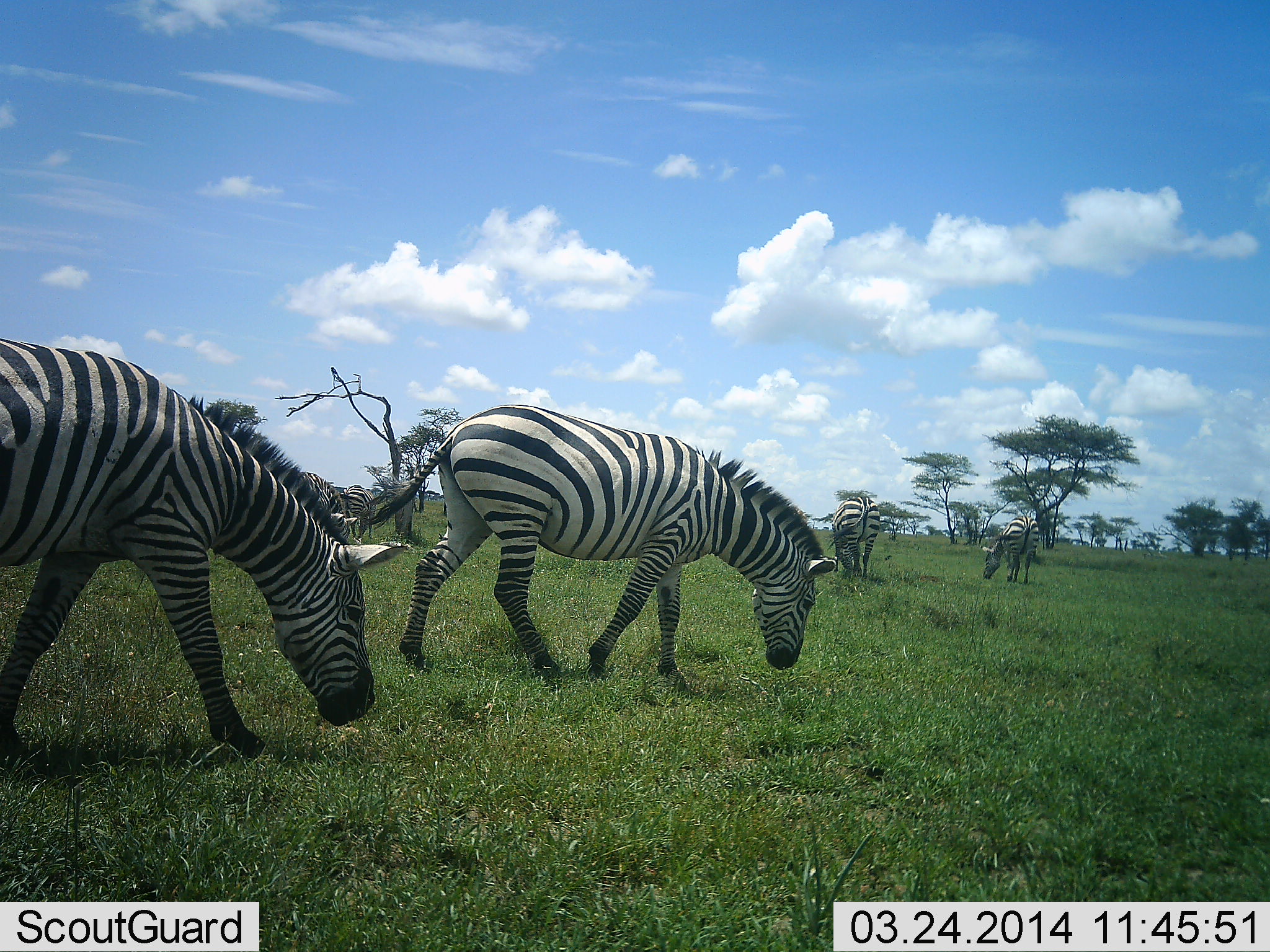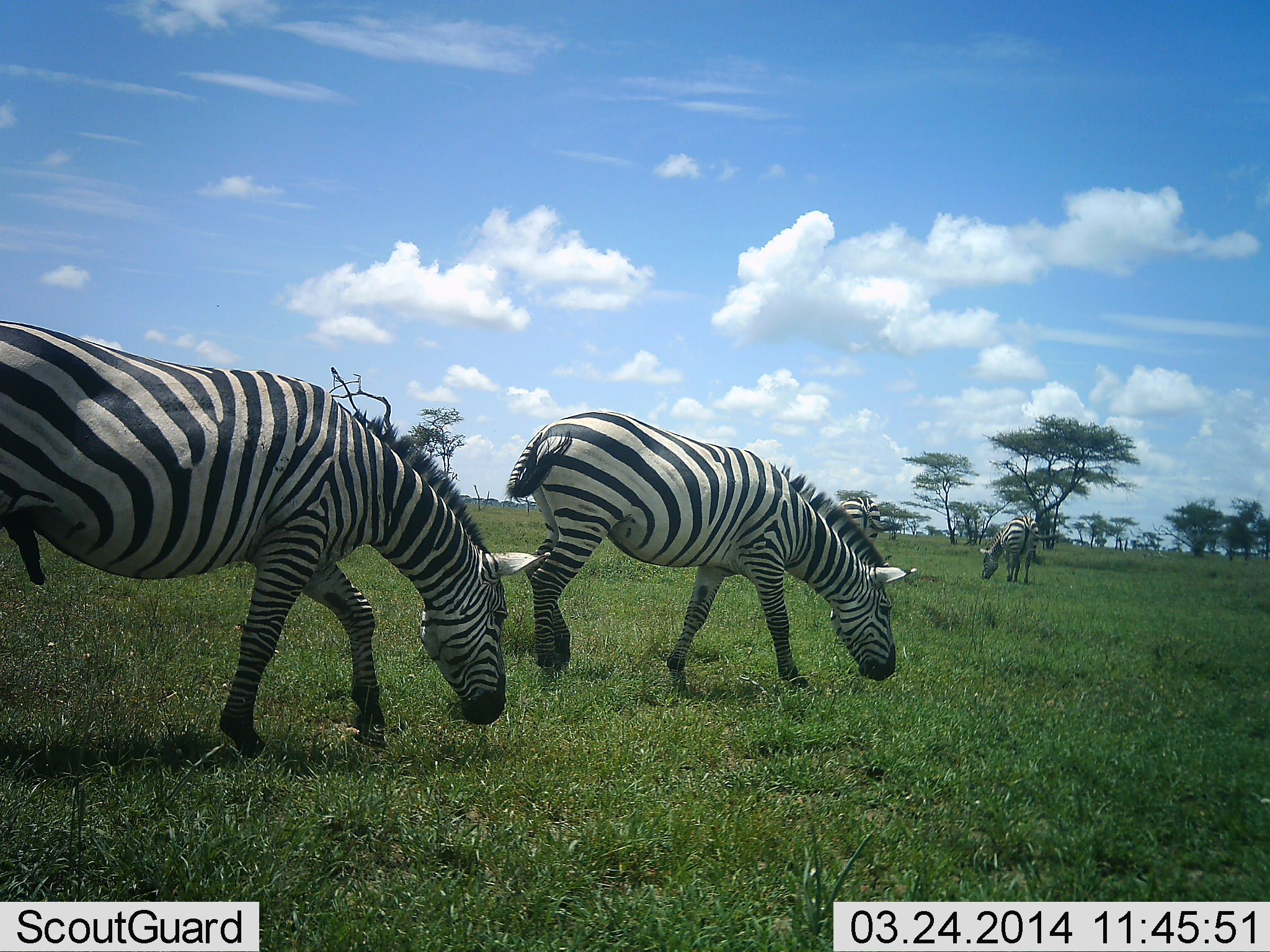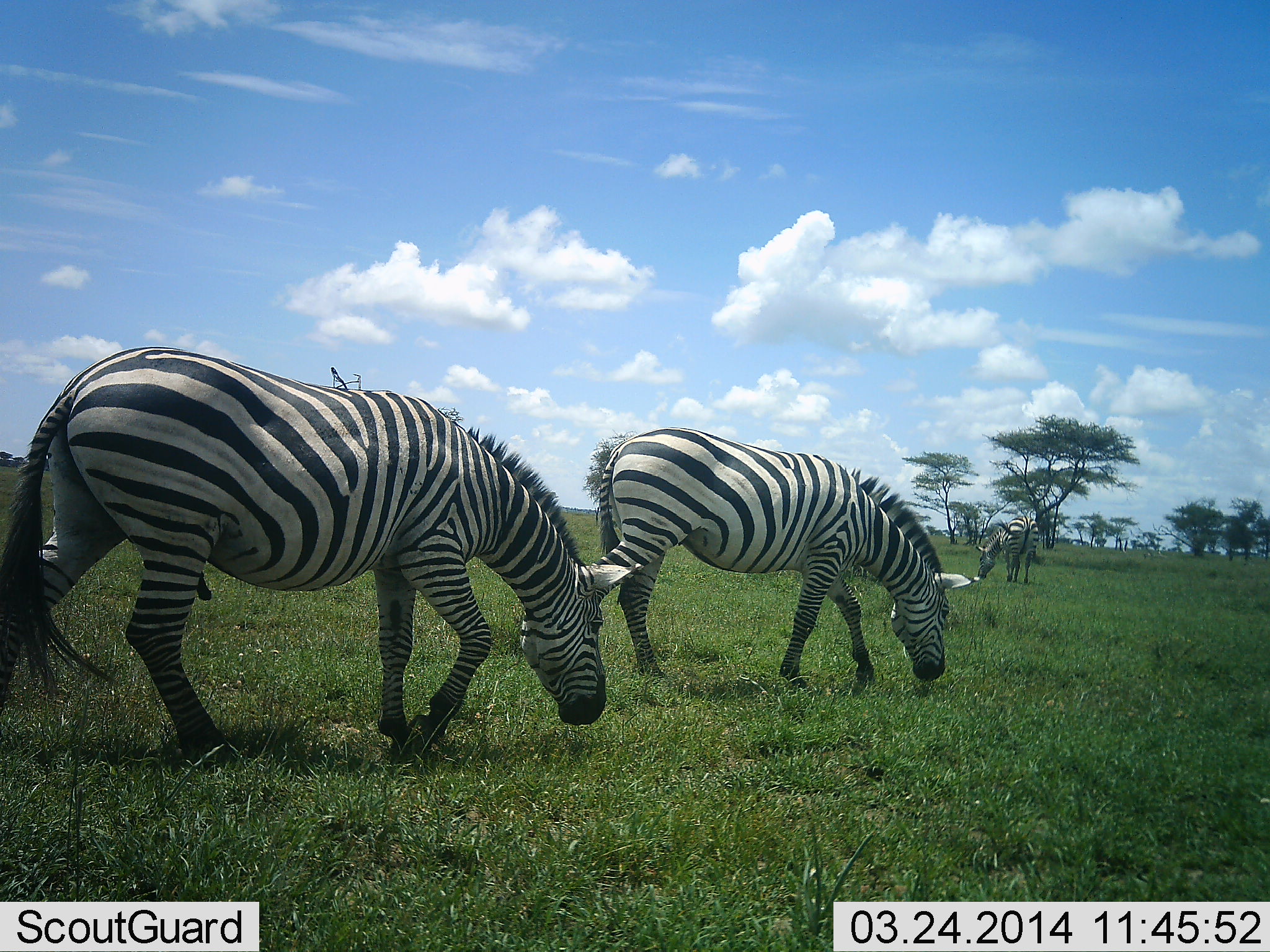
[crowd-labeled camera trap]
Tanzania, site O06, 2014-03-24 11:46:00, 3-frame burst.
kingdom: Animalia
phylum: Chordata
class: Mammalia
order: Perissodactyla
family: Equidae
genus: Equus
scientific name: Equus quagga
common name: plains zebra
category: zebra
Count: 5.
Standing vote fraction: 40%.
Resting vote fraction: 0%.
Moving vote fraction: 90%.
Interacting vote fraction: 0%.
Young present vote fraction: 0%.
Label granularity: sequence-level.